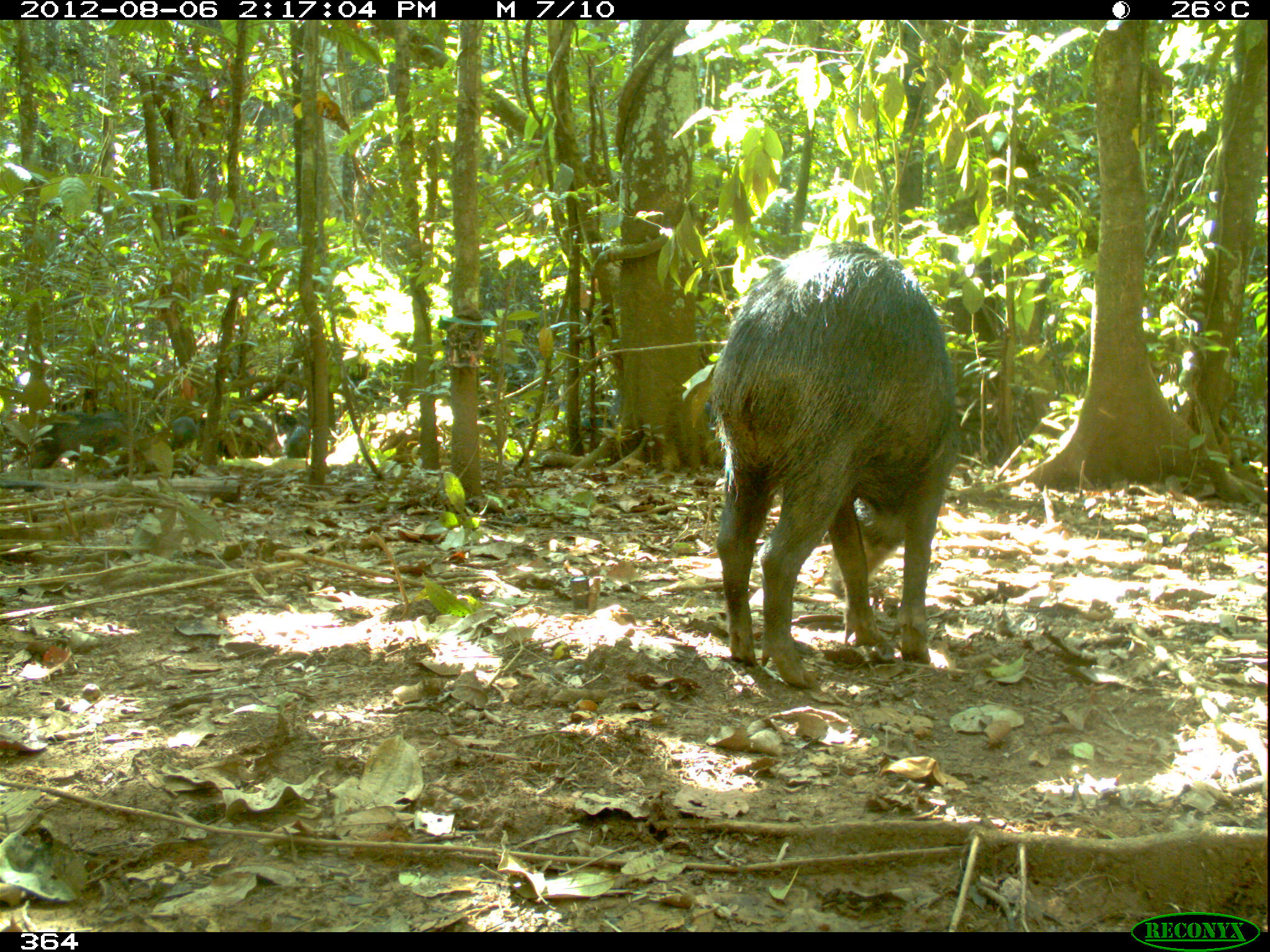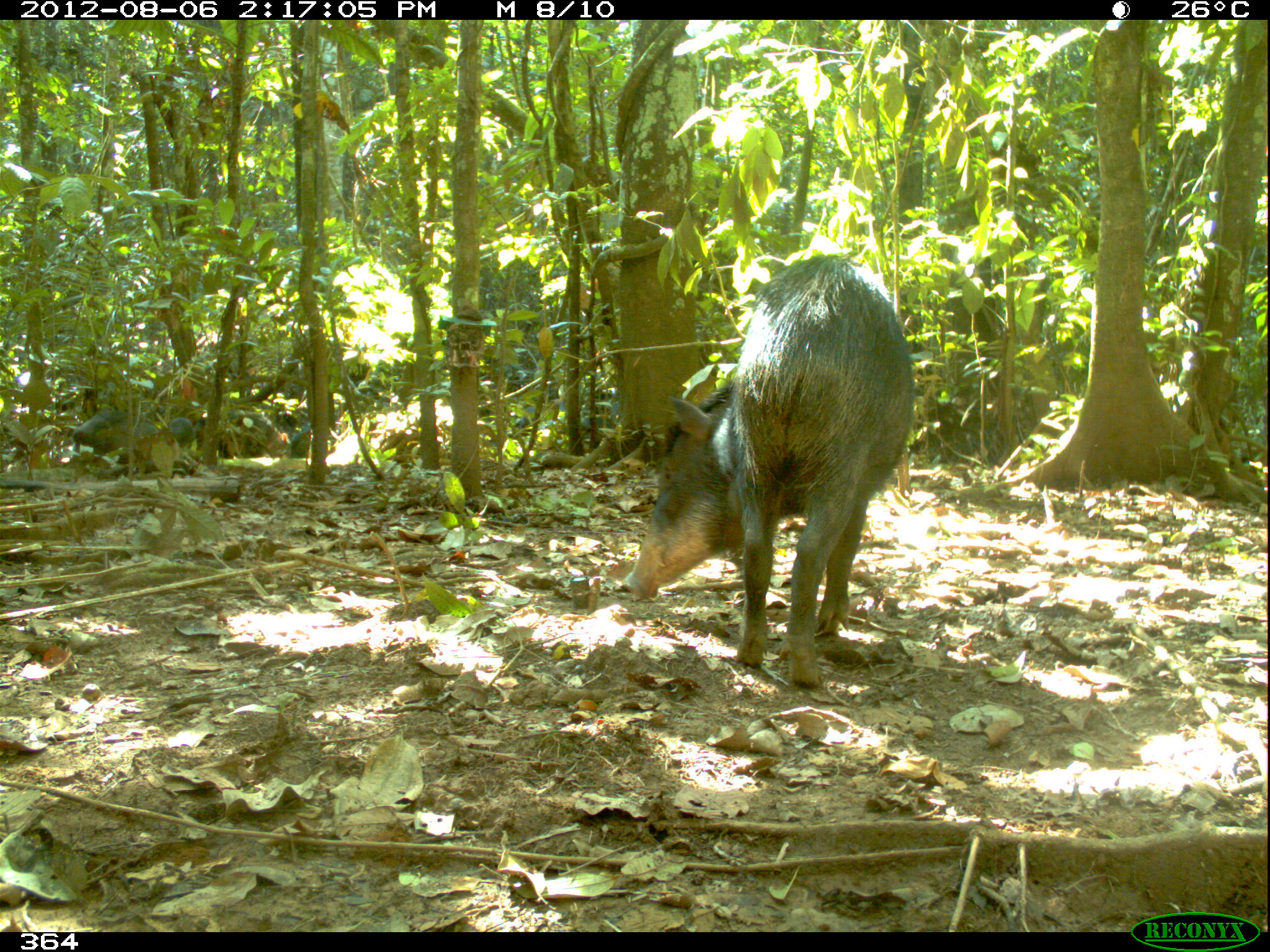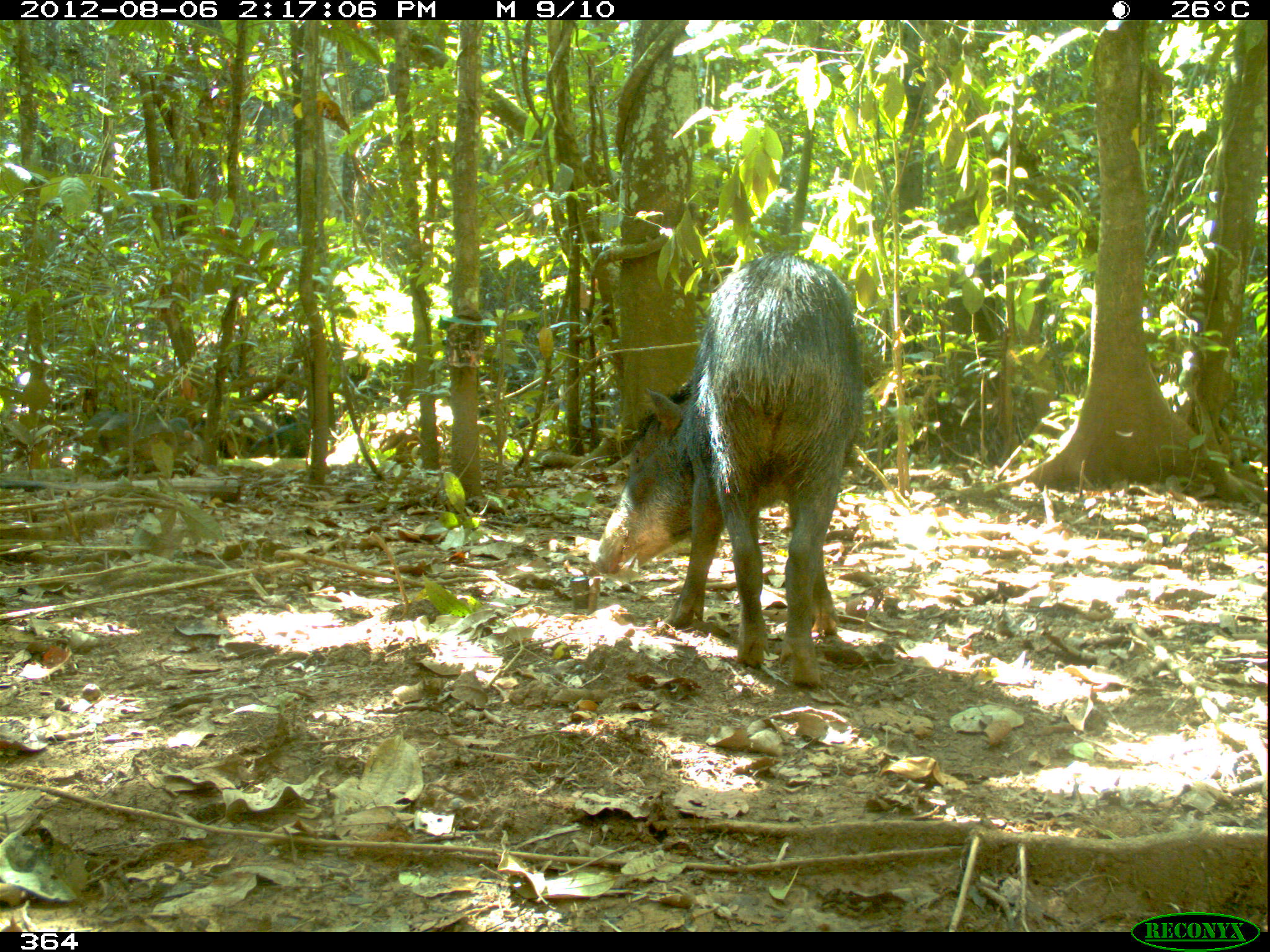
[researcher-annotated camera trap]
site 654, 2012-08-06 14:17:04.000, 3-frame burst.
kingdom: Animalia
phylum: Chordata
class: Mammalia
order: Artiodactyla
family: Tayassuidae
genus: Tayassu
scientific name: Tayassu pecari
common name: white-lipped peccary